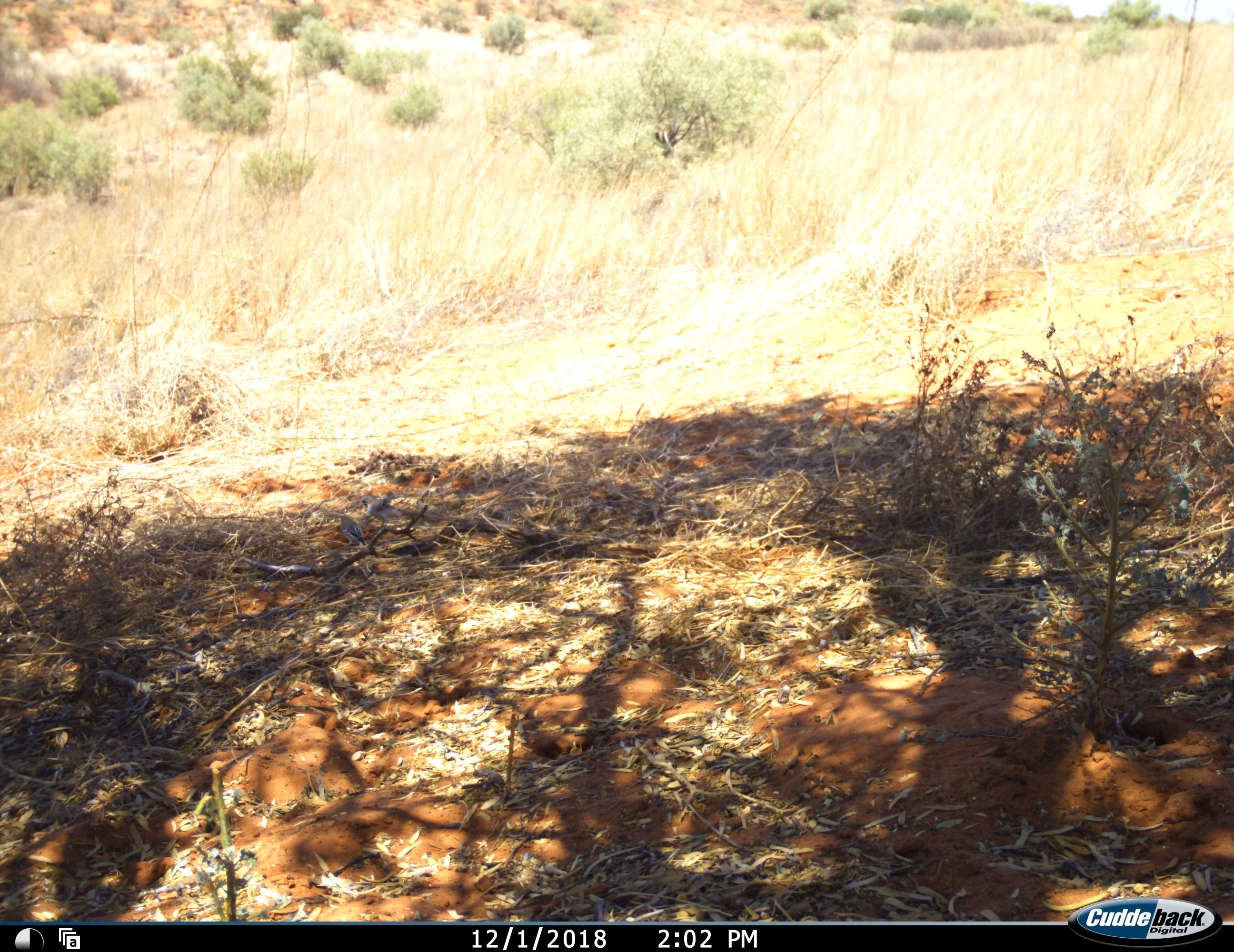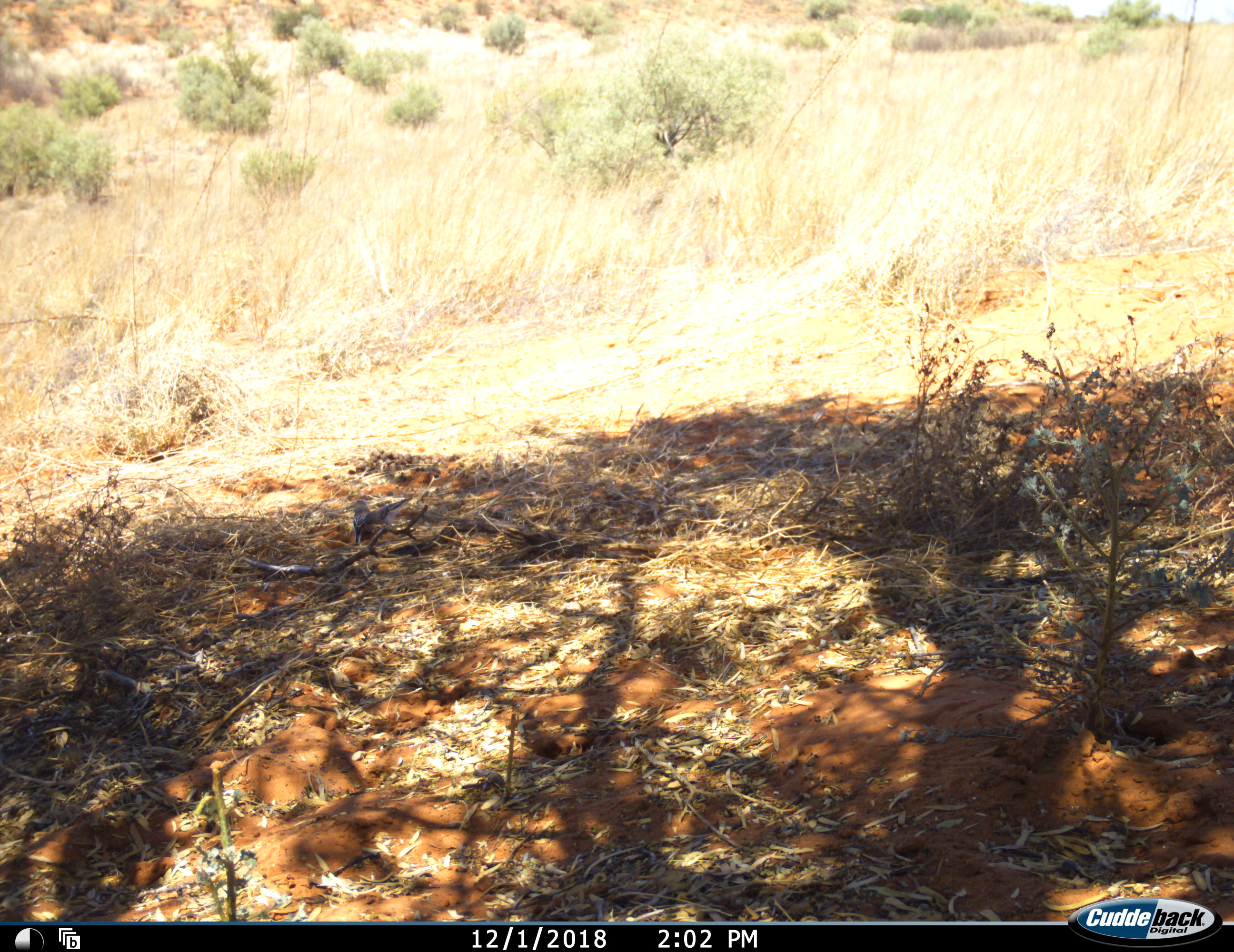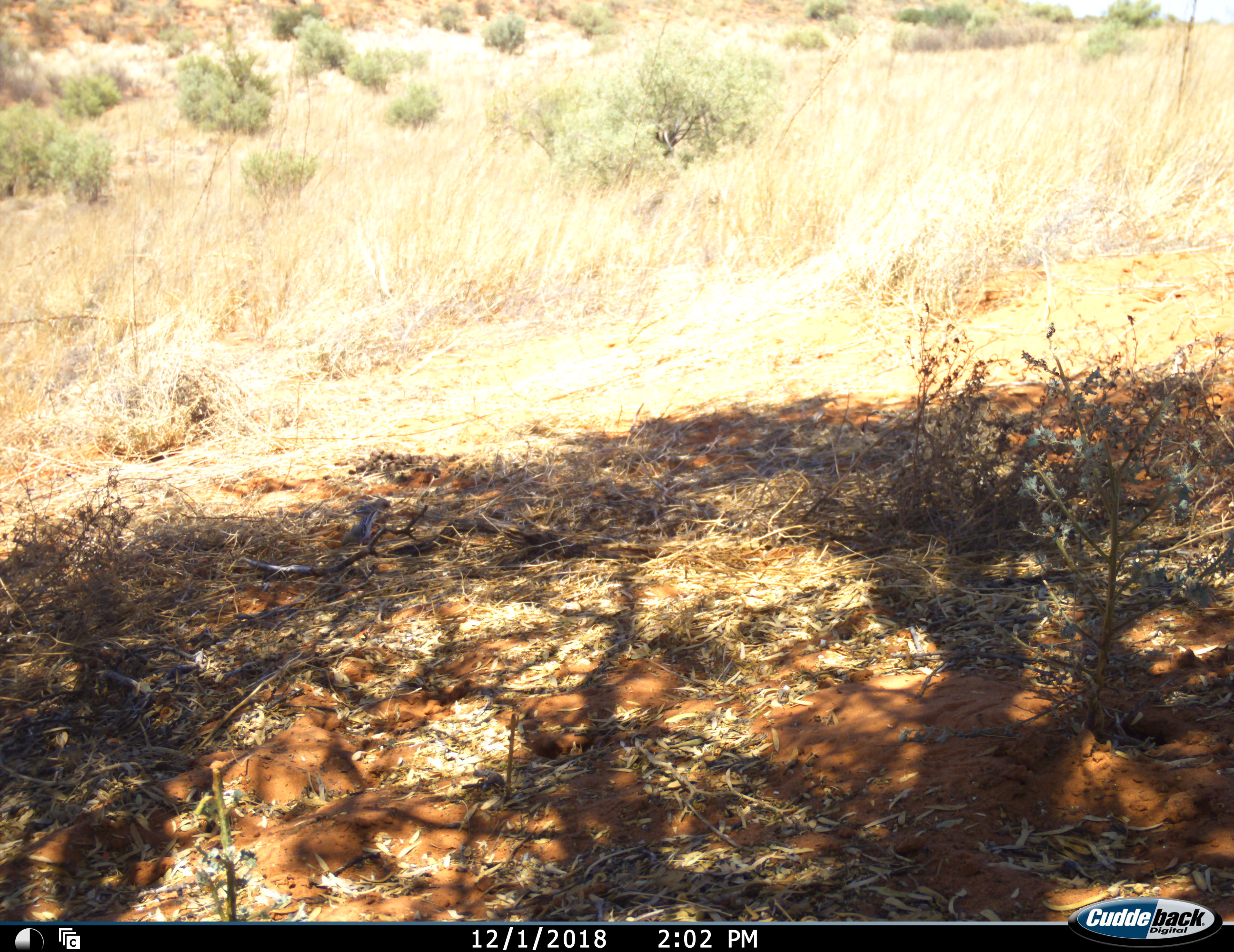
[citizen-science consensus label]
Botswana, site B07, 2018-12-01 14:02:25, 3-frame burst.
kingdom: Animalia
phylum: Chordata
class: Aves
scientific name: Aves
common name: bird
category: birdother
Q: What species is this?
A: Birdother (bird) (Aves).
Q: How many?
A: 2.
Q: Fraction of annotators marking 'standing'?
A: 27%.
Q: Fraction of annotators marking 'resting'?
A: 0%.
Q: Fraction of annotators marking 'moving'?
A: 45%.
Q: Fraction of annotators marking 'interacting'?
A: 18%.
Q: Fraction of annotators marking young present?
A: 0%.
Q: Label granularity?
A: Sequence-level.